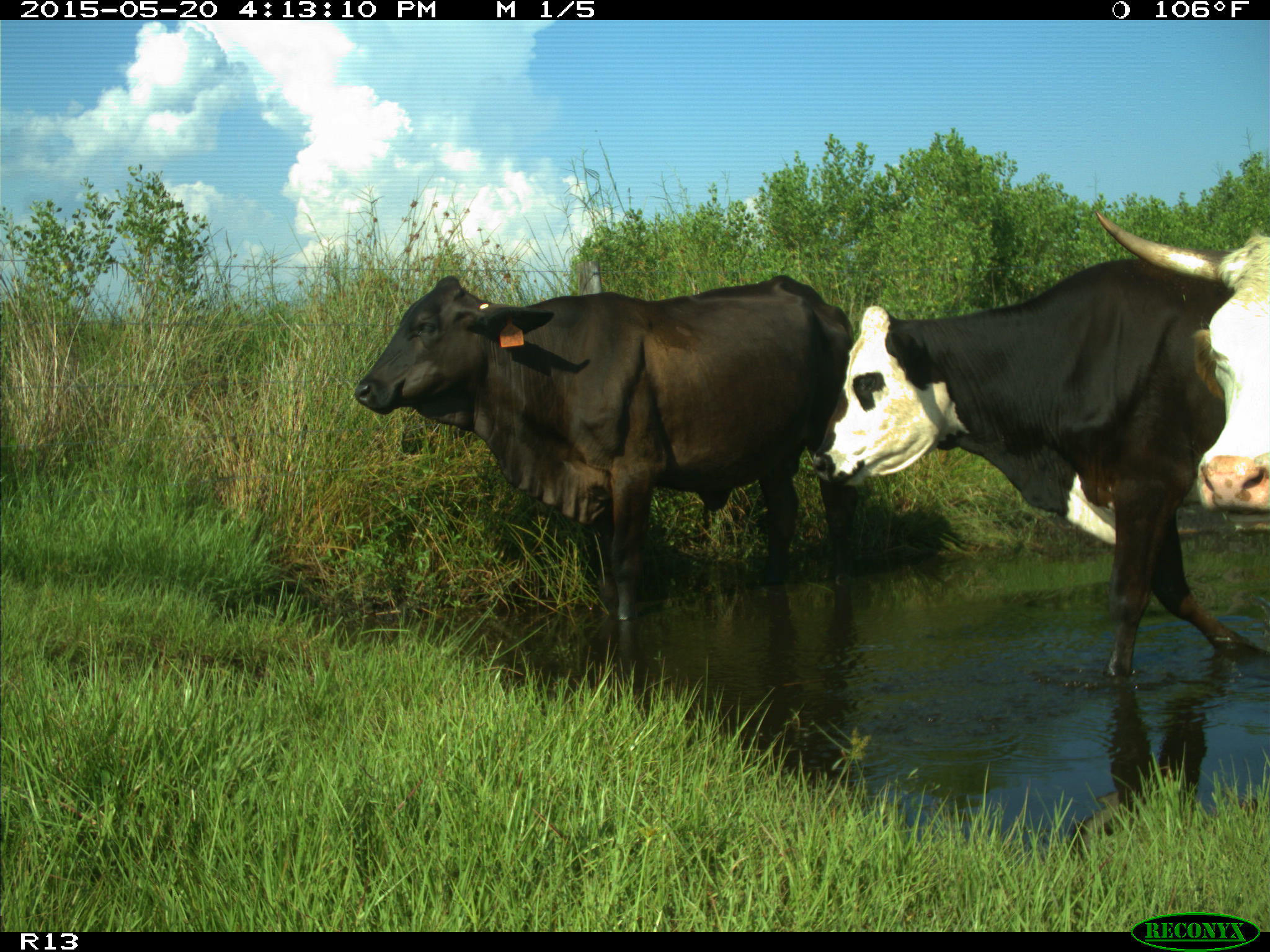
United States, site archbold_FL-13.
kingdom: Animalia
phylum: Chordata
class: Mammalia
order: Artiodactyla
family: Bovidae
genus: Bos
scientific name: Bos taurus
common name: domestic cow